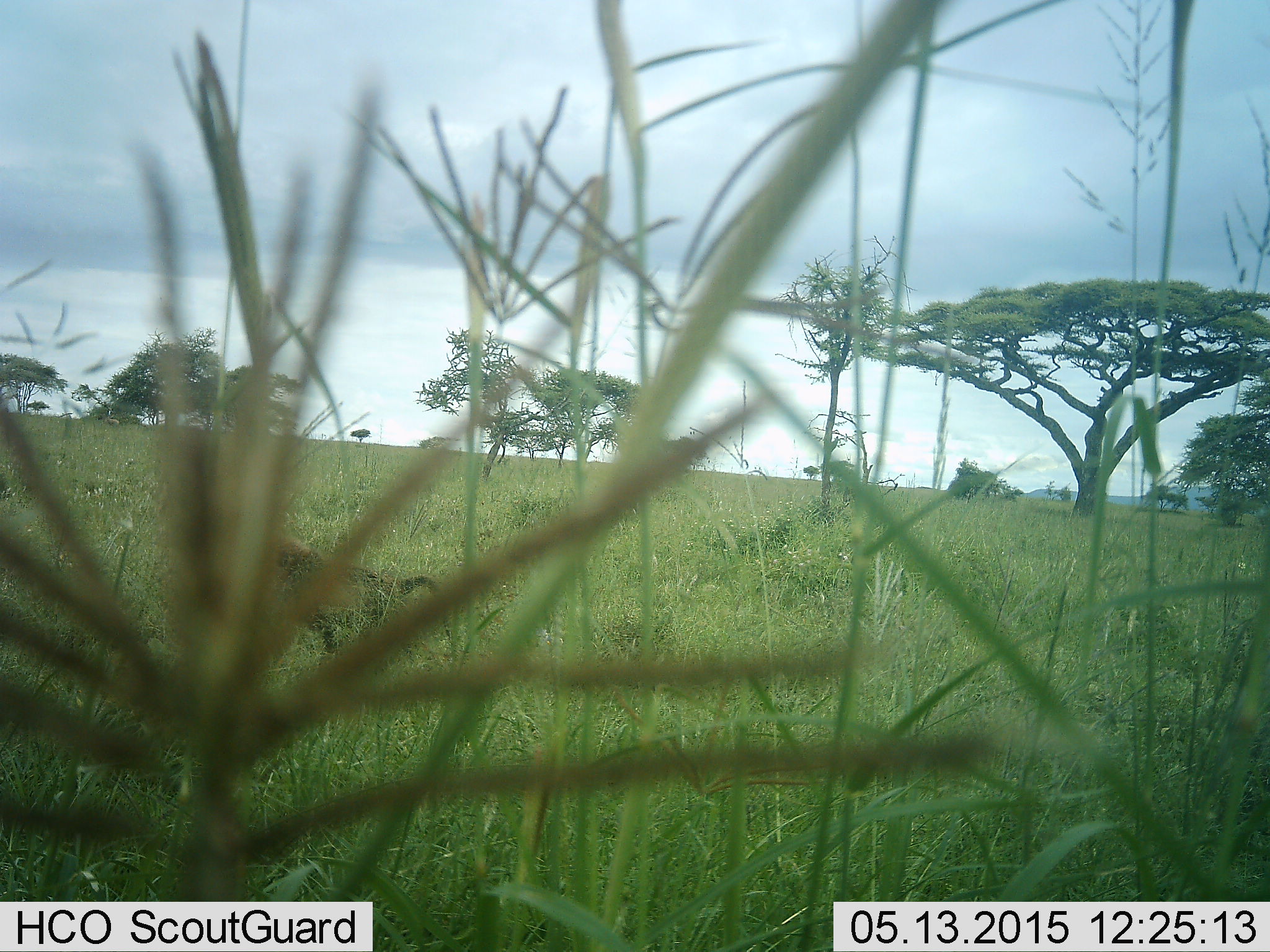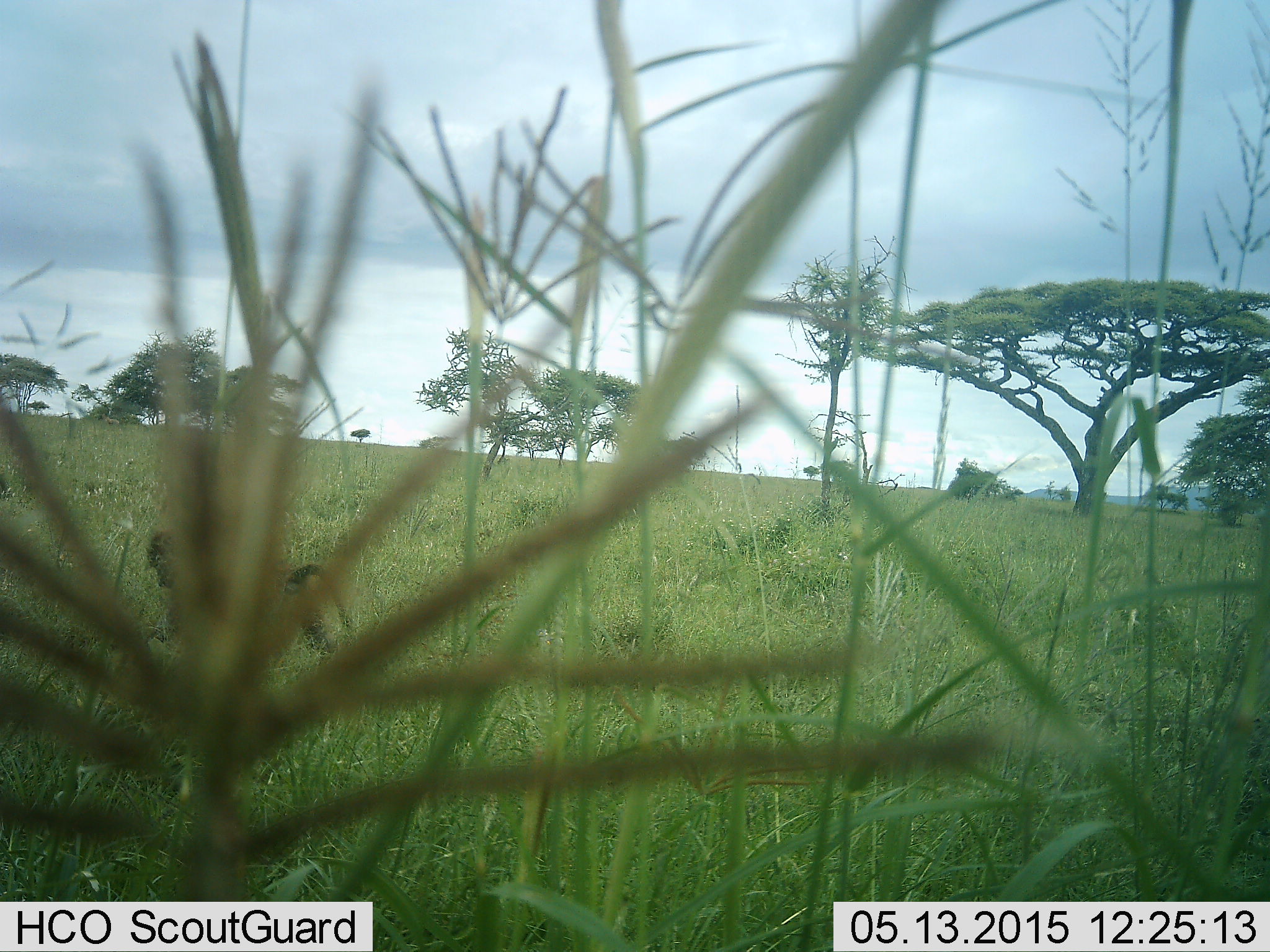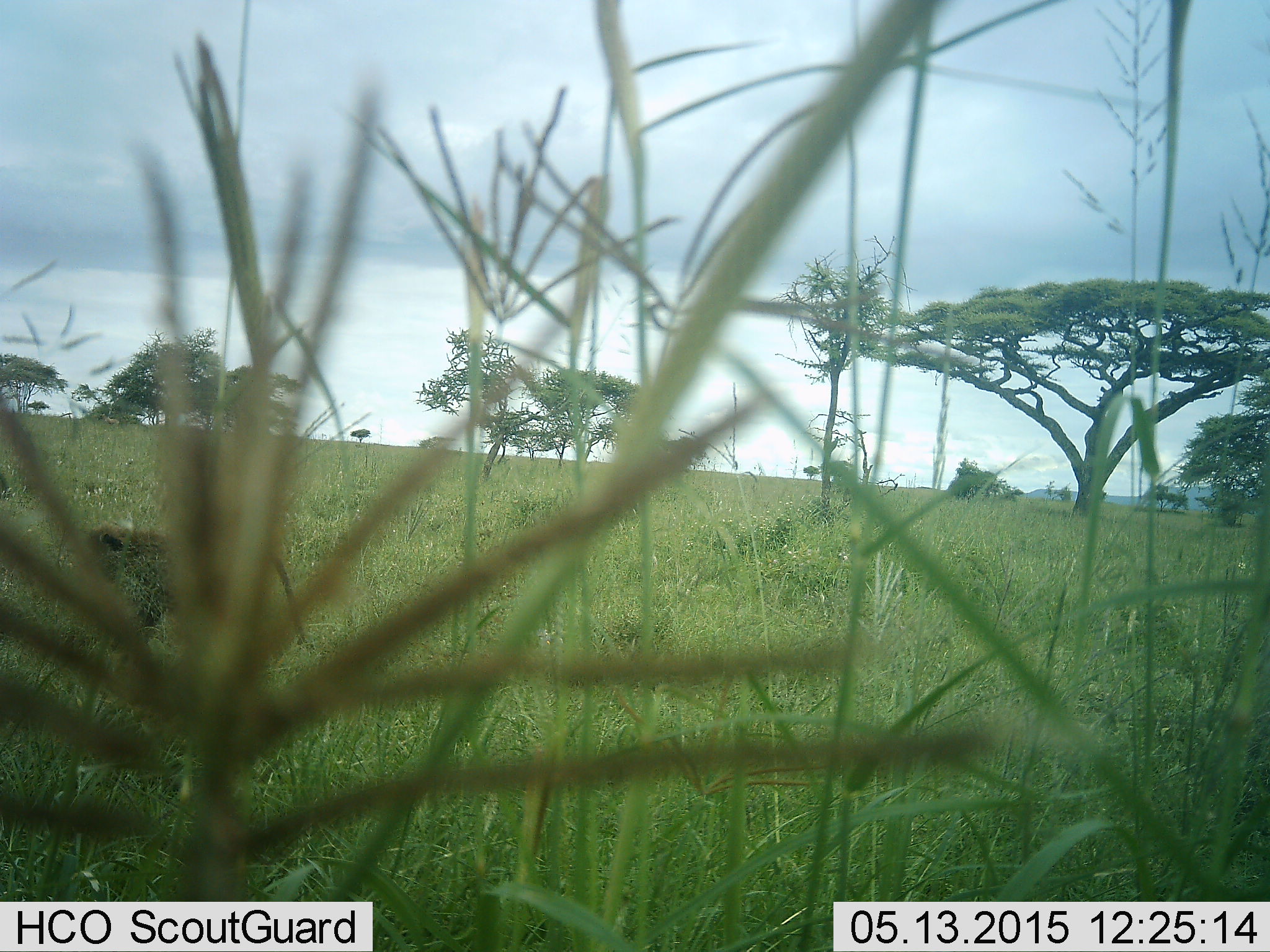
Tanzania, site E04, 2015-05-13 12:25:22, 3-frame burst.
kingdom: Animalia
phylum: Chordata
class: Mammalia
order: Primates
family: Cercopithecidae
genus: Papio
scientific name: Papio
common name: baboon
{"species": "baboon (Papio)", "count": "1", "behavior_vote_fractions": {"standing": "0%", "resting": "0%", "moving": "100%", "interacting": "0%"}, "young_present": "0%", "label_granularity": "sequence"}